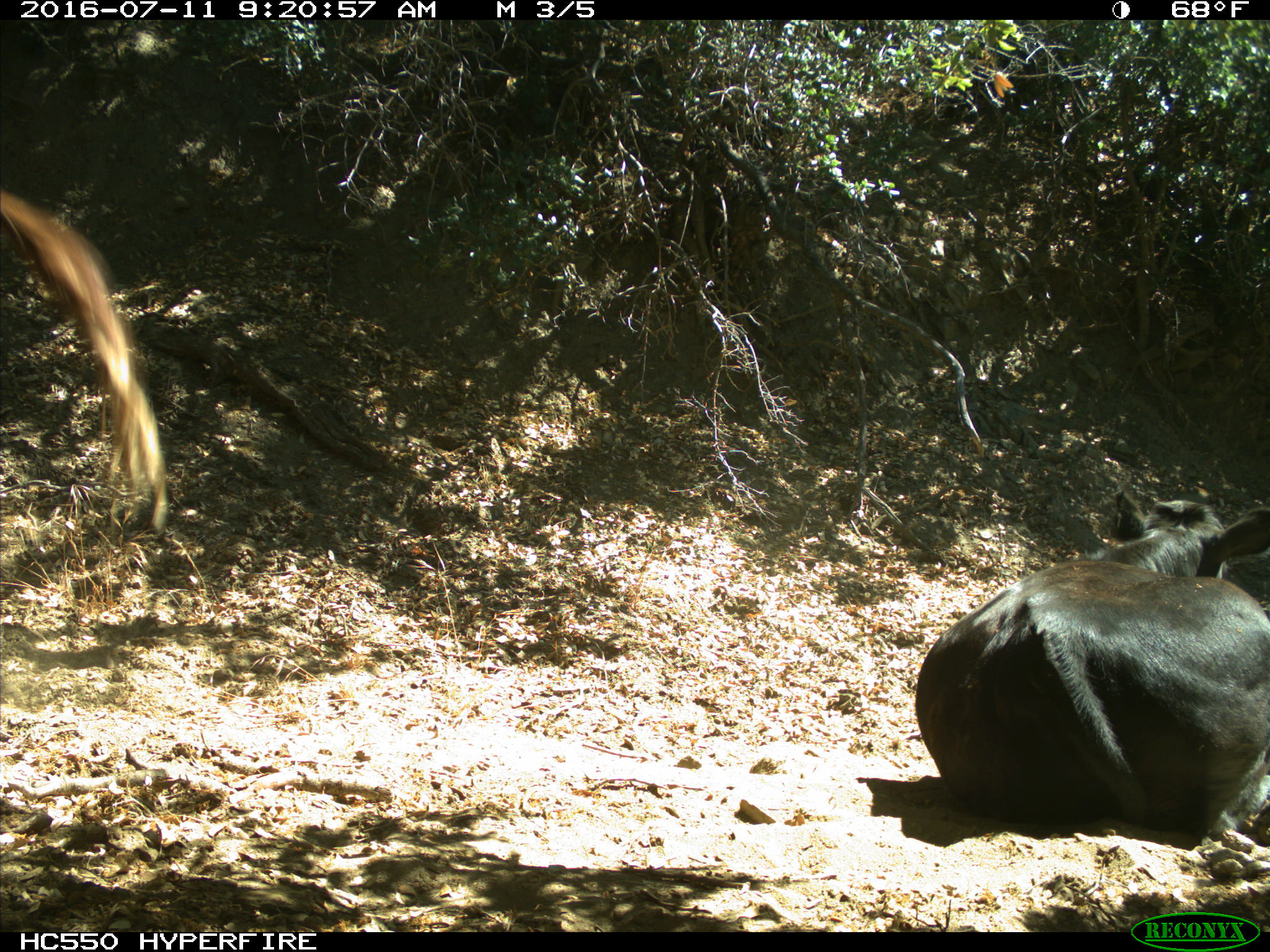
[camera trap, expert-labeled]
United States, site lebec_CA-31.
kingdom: Animalia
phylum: Chordata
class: Mammalia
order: Artiodactyla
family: Bovidae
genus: Bos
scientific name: Bos taurus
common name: domestic cow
Bos taurus (domestic cow).